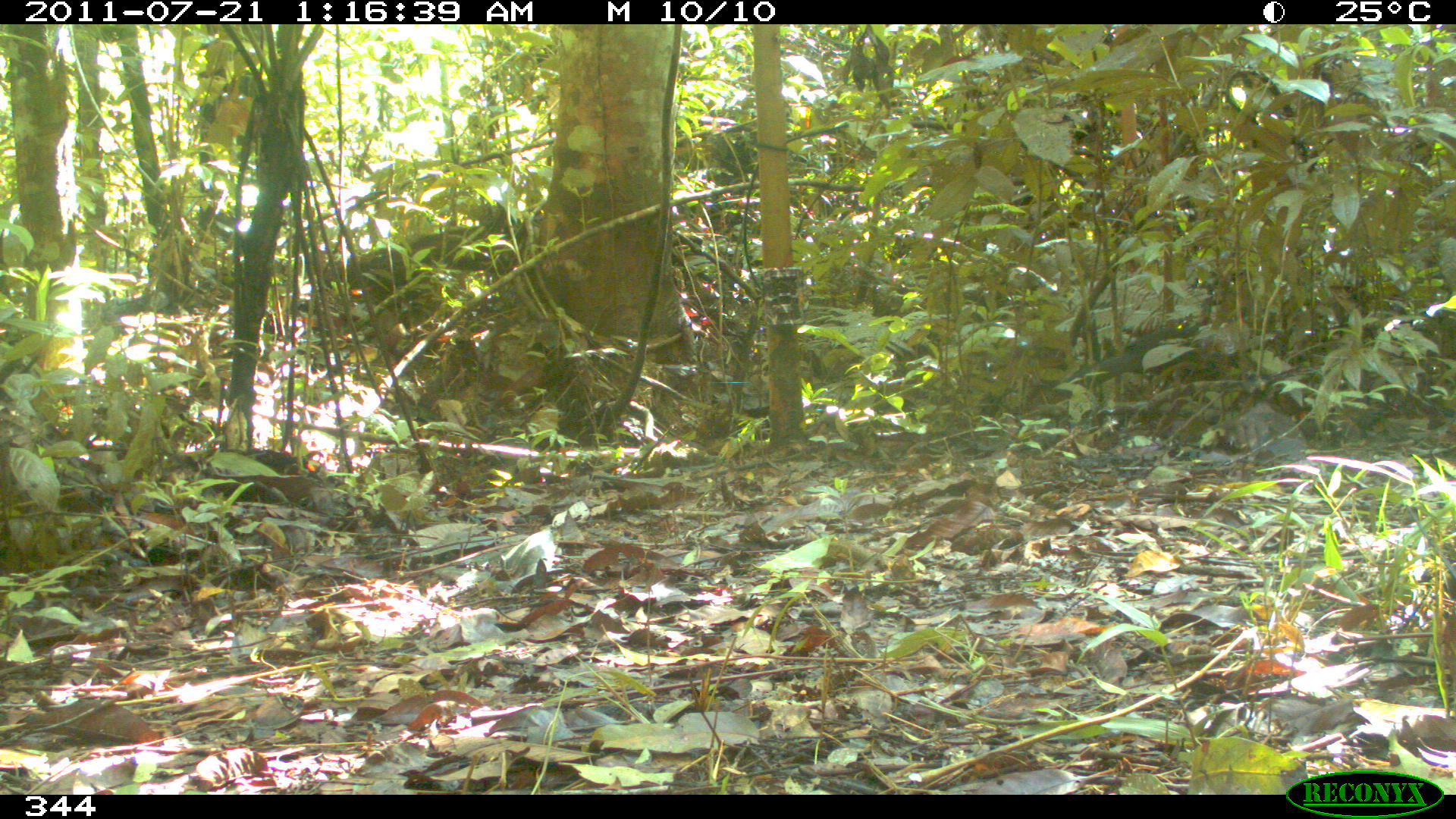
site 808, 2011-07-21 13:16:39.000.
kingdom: Animalia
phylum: Chordata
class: Aves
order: Galliformes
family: Cracidae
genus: Penelope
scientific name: Penelope jacquacu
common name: spix's guan